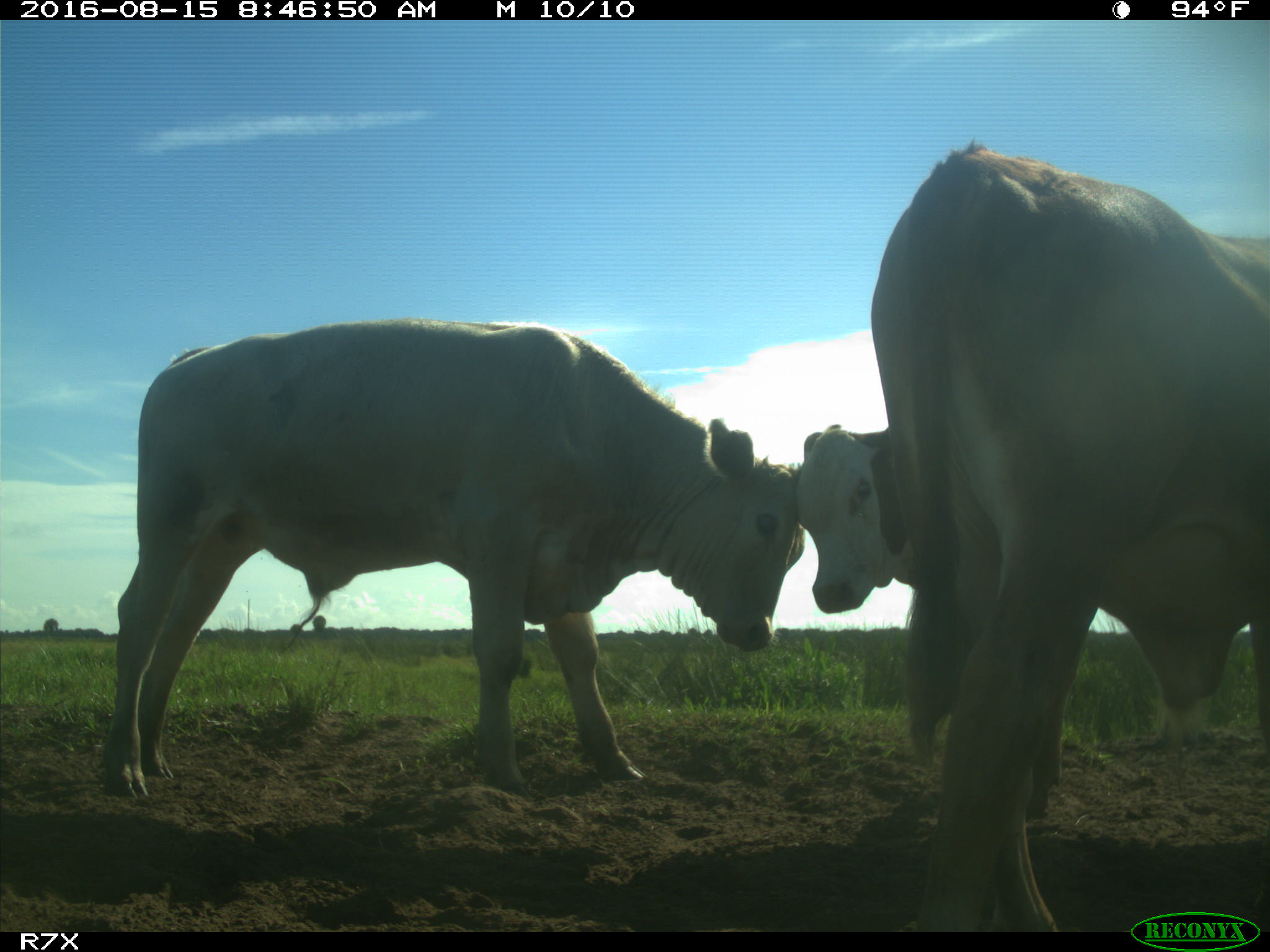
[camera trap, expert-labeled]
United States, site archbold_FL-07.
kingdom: Animalia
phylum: Chordata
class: Mammalia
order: Artiodactyla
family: Bovidae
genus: Bos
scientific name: Bos taurus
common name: domestic cow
Bos taurus (domestic cow).